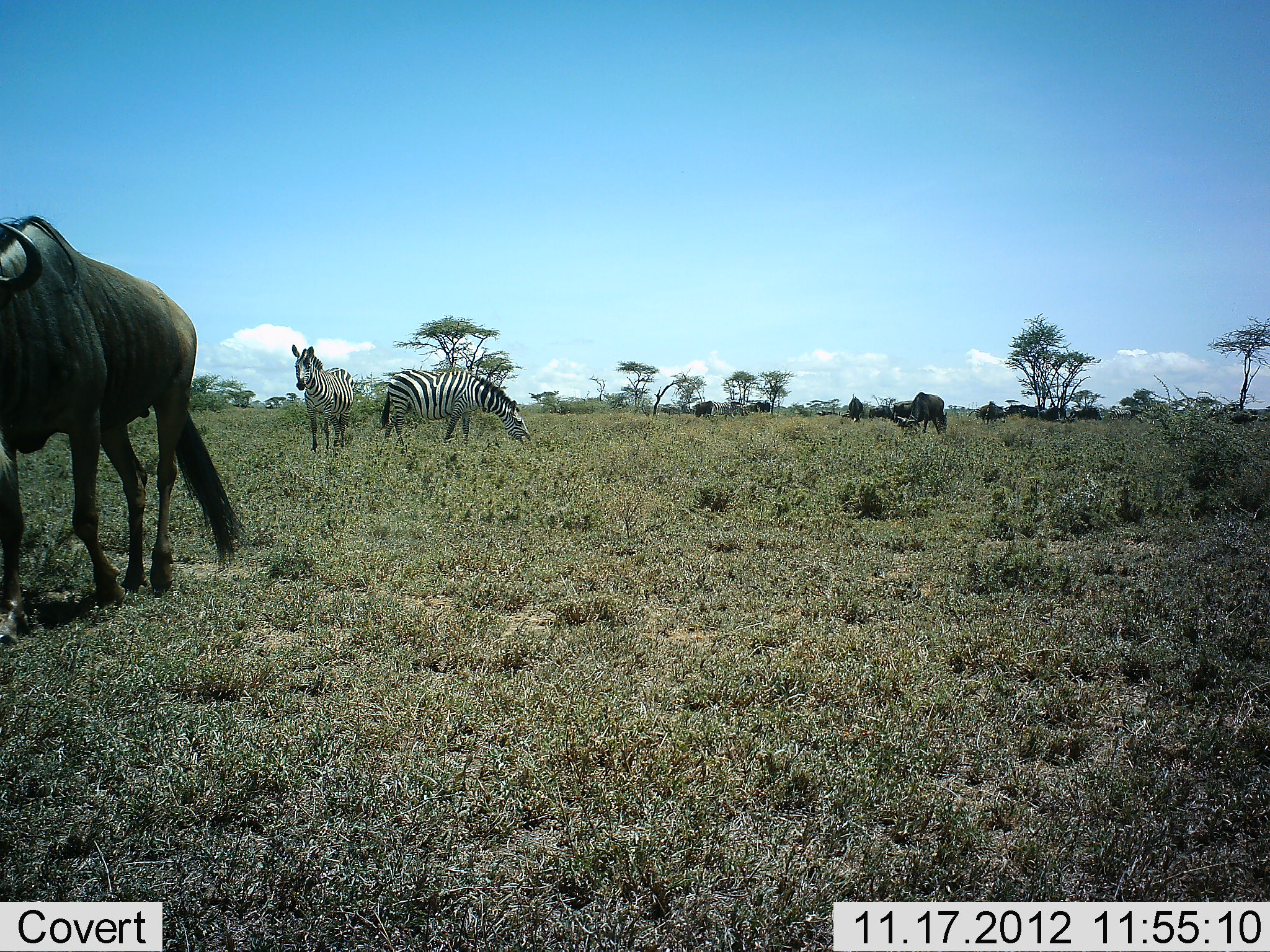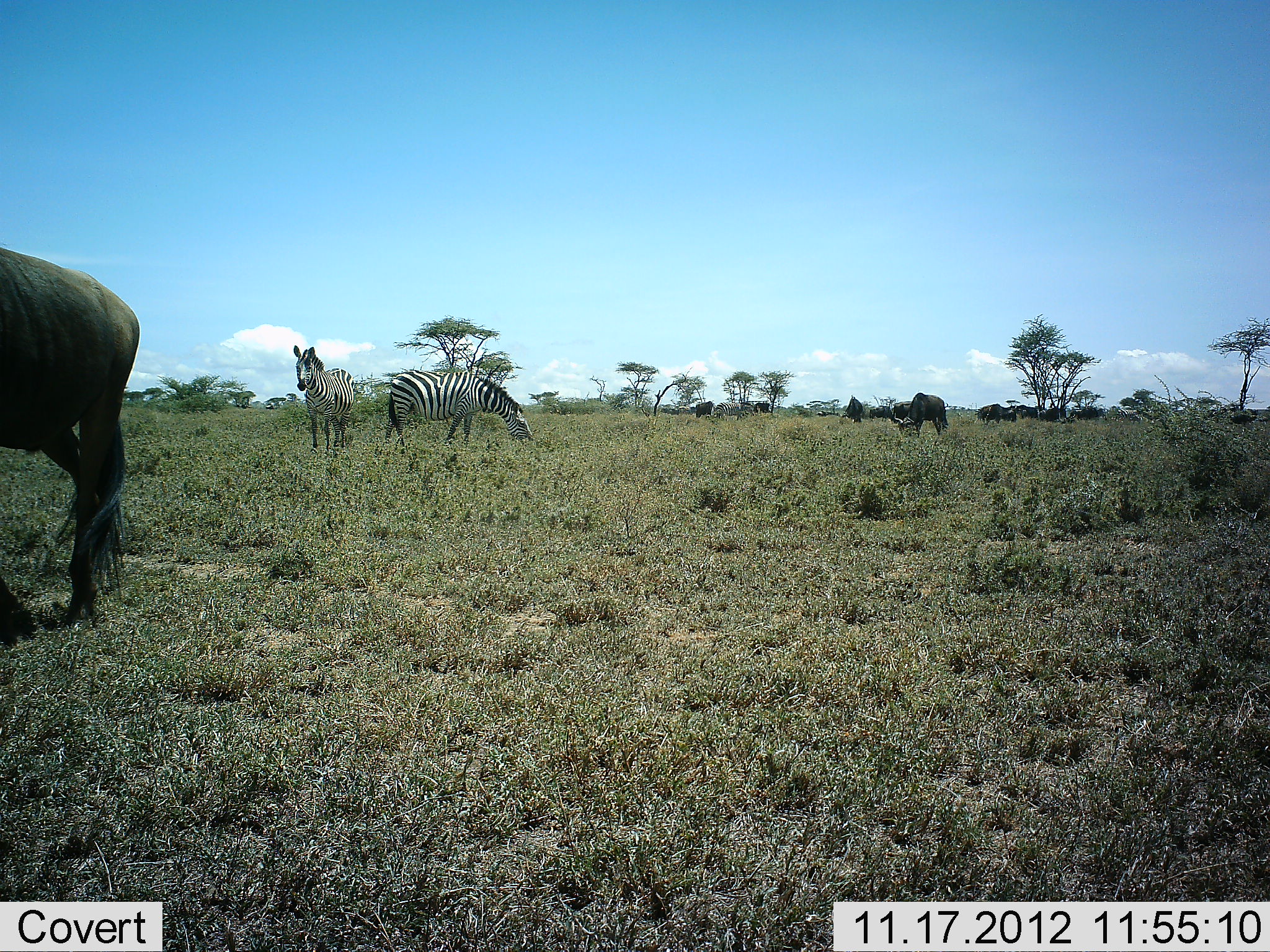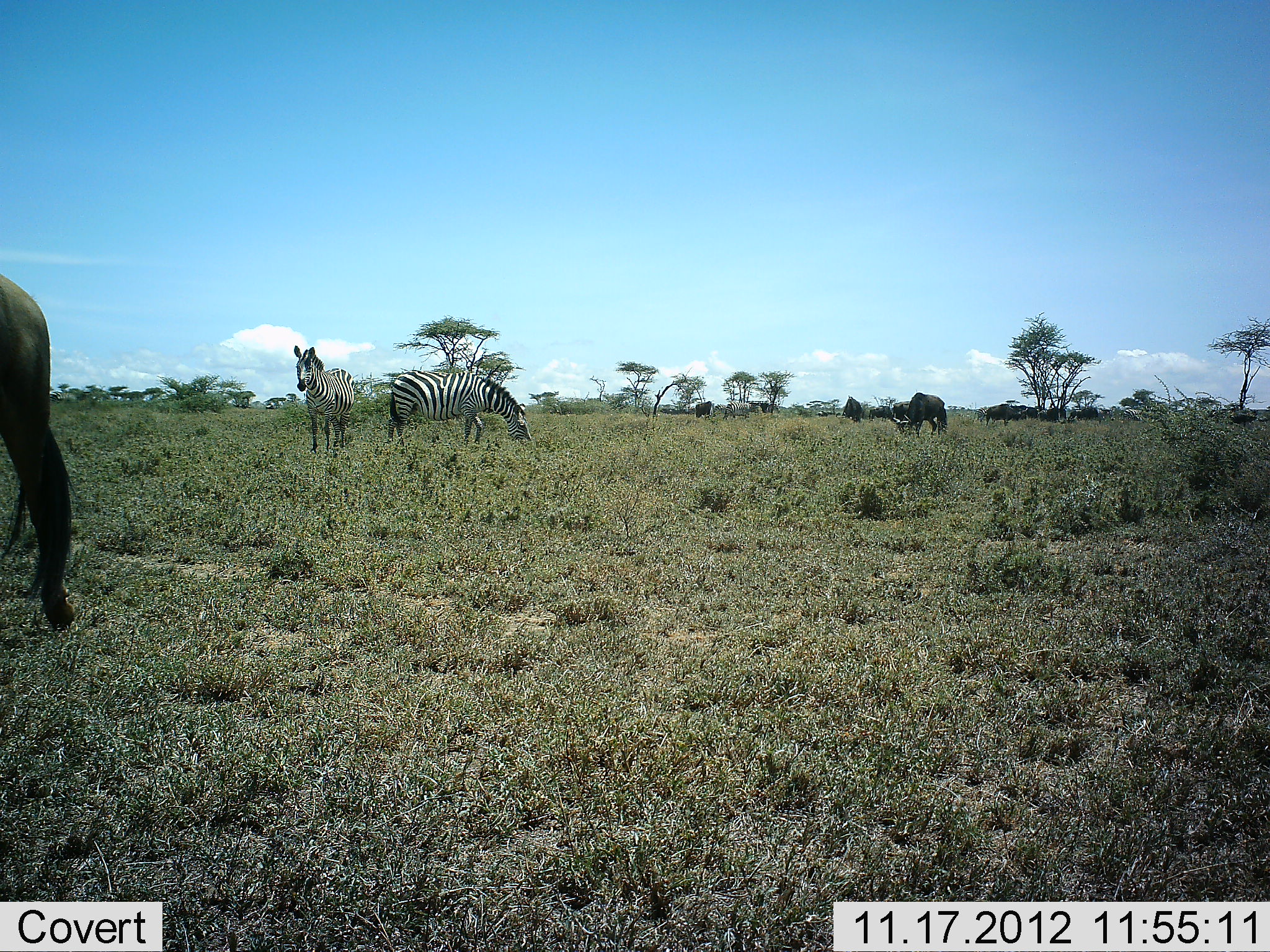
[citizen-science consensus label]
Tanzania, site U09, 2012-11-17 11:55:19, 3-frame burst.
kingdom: Animalia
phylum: Chordata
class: Mammalia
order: Artiodactyla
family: Bovidae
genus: Connochaetes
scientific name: Connochaetes taurinus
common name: blue wildebeest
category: wildebeest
Wildebeest (blue wildebeest) (Connochaetes taurinus), count 11-50. Behavior (volunteer vote fractions): standing 80%, resting 0%, moving 90%, interacting 10%. Young present (vote fraction): 0%. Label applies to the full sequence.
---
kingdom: Animalia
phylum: Chordata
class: Mammalia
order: Perissodactyla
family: Equidae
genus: Equus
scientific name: Equus quagga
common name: plains zebra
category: zebra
Zebra (plains zebra) (Equus quagga), count 2. Behavior (volunteer vote fractions): standing 100%, resting 10%, moving 30%, interacting 0%. Young present (vote fraction): 0%. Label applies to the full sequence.